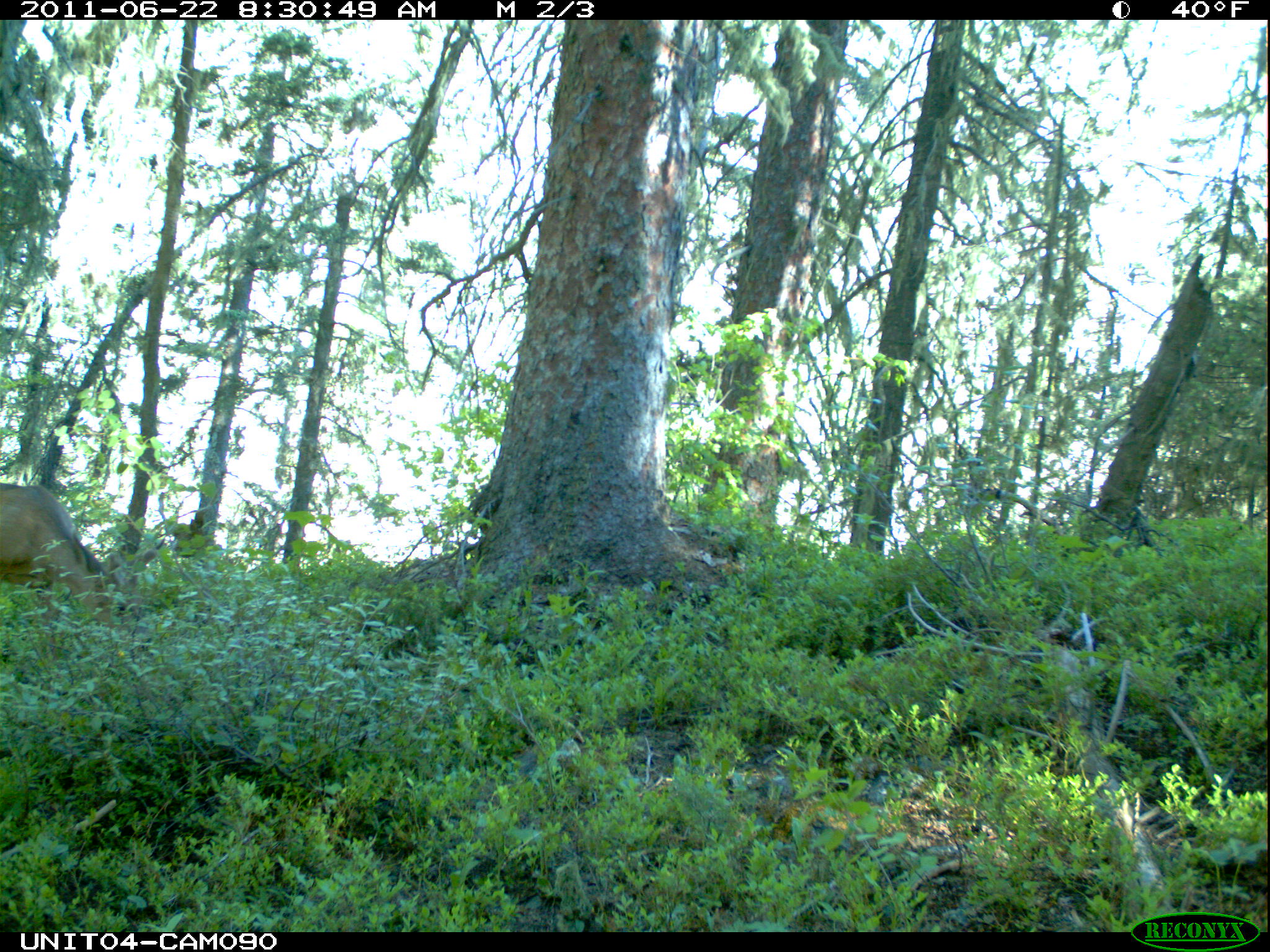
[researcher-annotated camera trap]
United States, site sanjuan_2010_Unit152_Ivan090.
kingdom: Animalia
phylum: Chordata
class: Mammalia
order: Artiodactyla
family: Cervidae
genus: Odocoileus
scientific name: Odocoileus hemionus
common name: mule deer